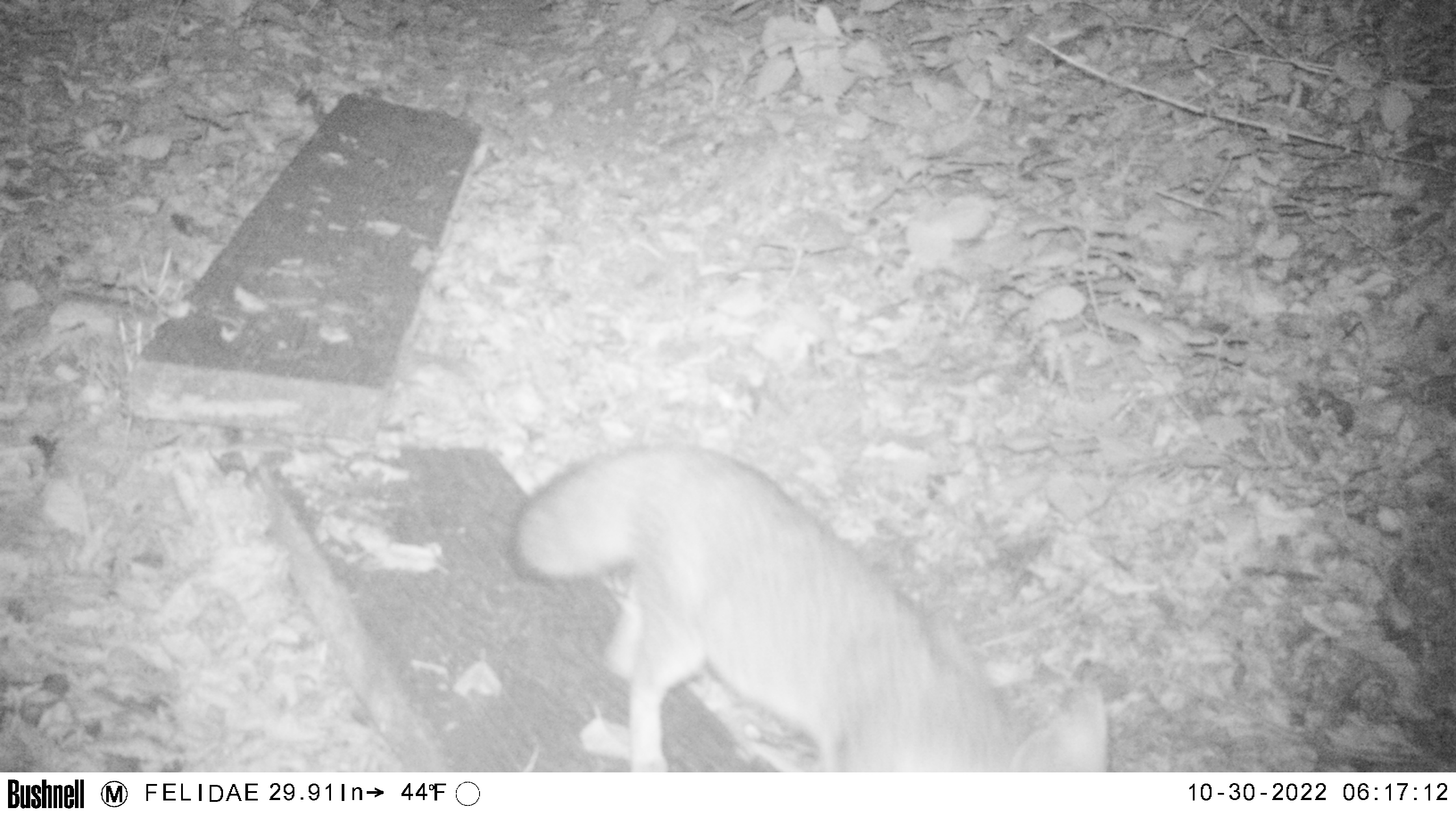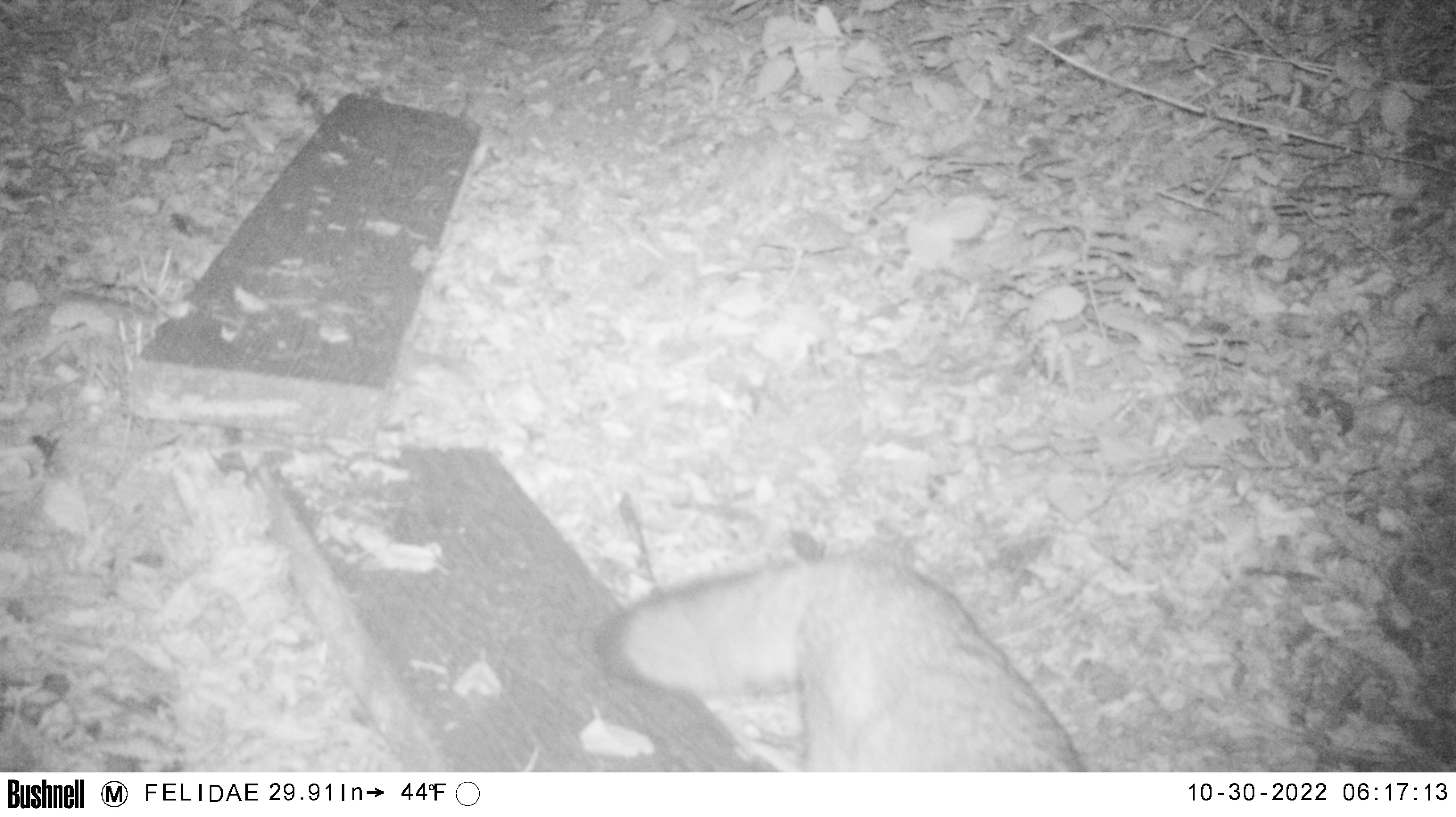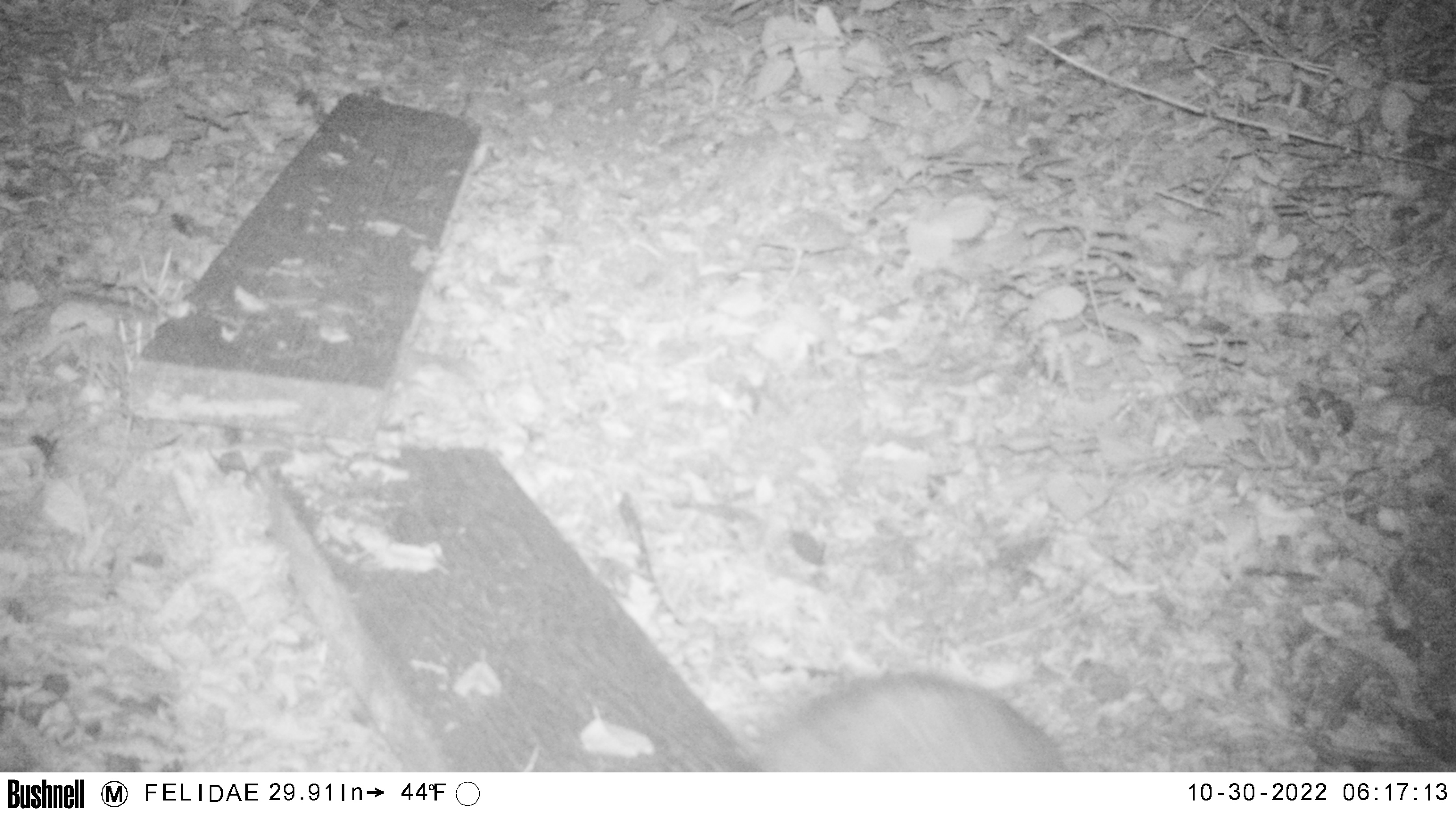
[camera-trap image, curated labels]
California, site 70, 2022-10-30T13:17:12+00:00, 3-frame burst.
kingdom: Animalia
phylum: Chordata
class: Mammalia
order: Carnivora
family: Canidae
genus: Urocyon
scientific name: Urocyon cinereoargenteus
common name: gray fox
Gray fox (Urocyon cinereoargenteus).